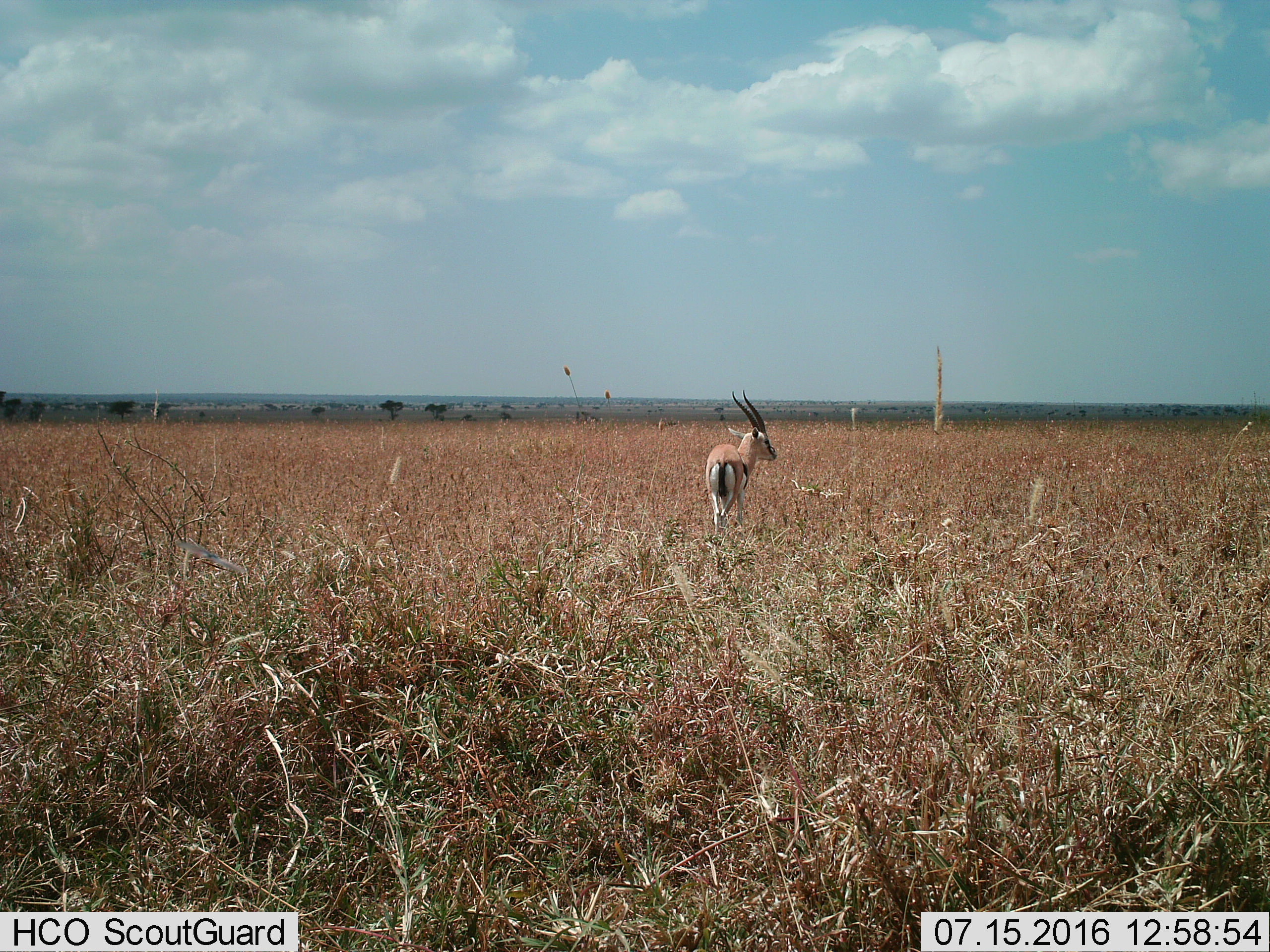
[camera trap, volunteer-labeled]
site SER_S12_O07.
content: unidentified animal